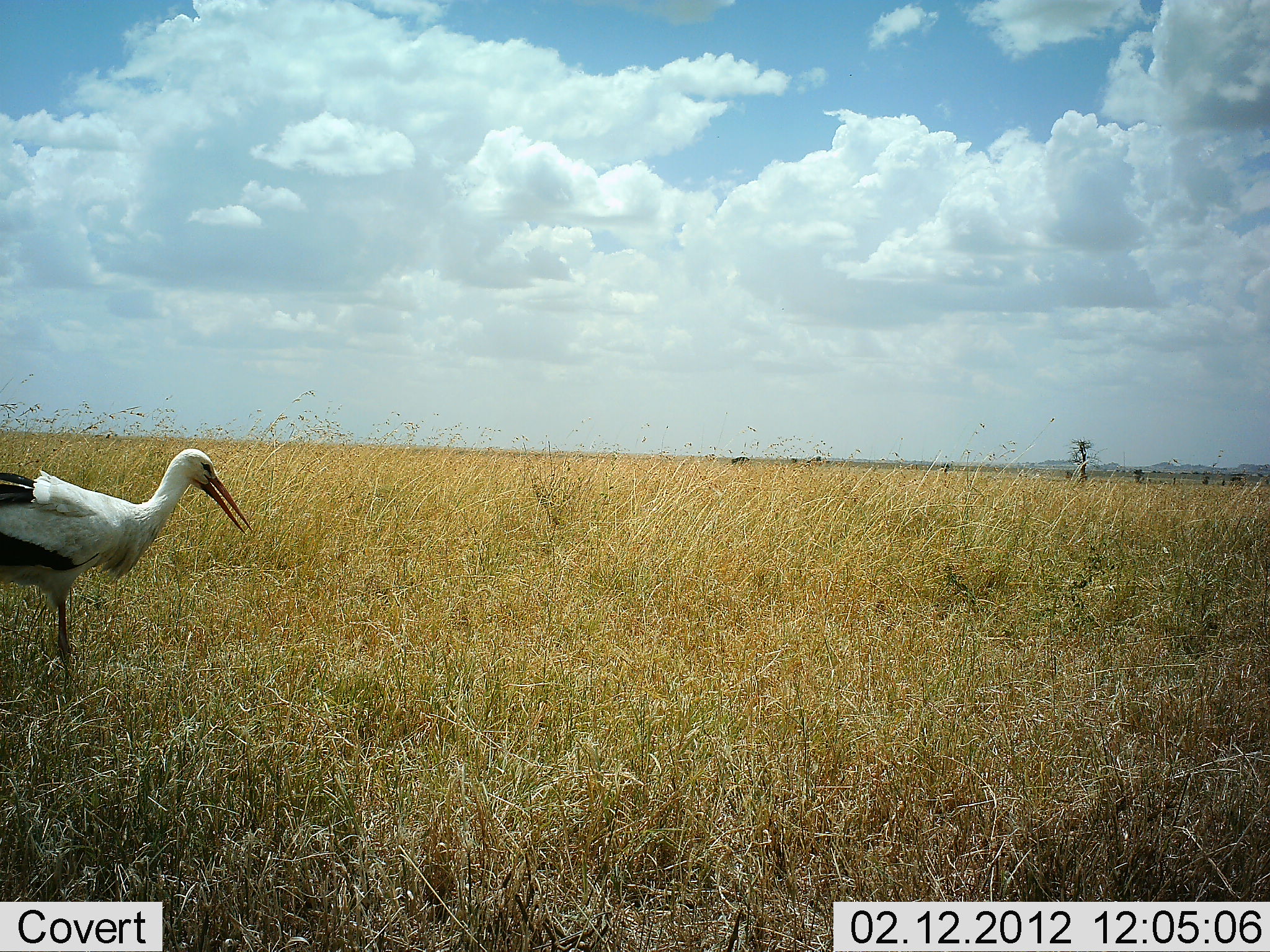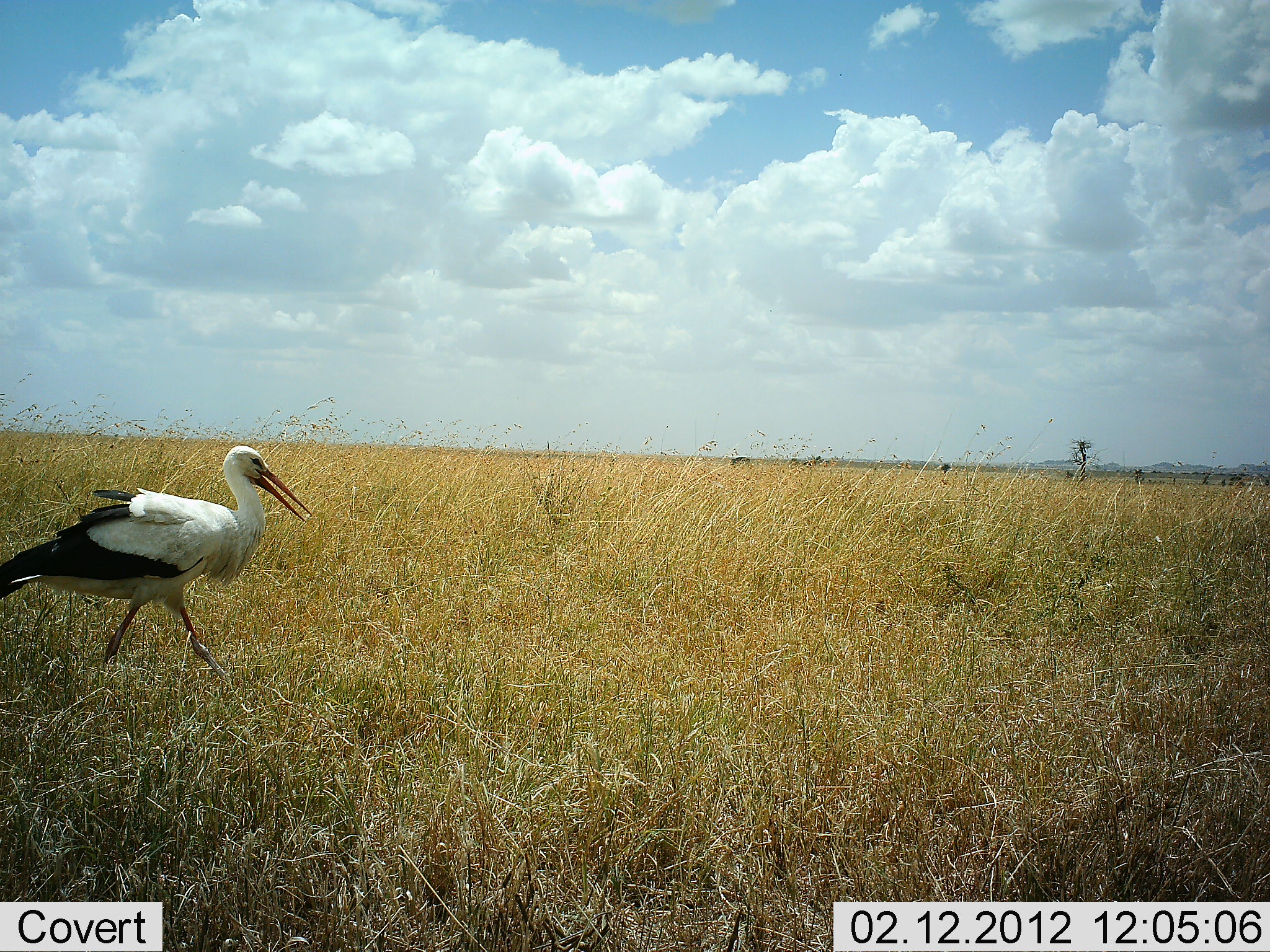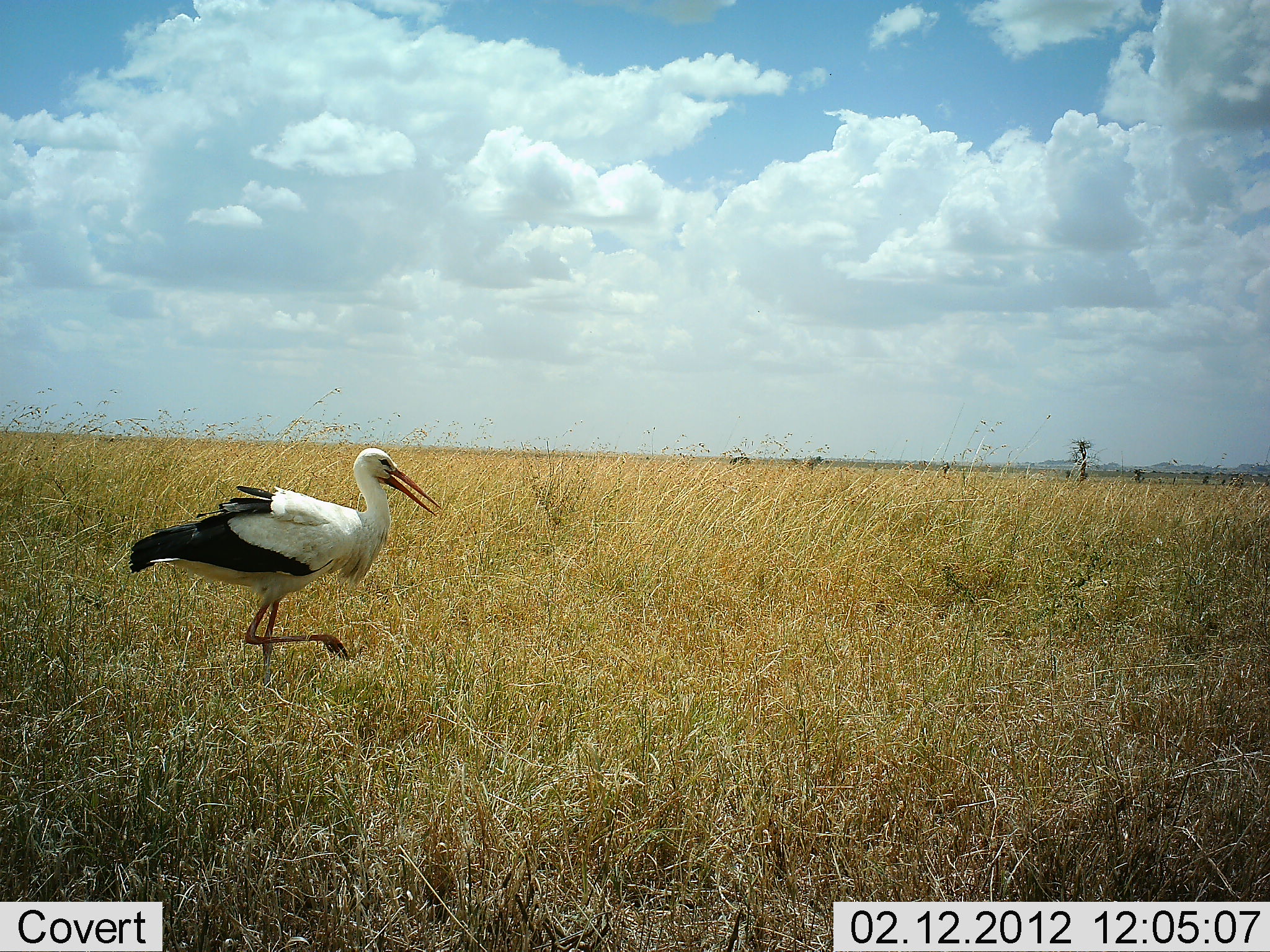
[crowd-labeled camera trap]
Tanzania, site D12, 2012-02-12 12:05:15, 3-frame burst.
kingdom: Animalia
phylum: Chordata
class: Aves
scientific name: Aves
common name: bird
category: otherbird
Otherbird (bird) (Aves), count 1. Behavior (volunteer vote fractions): standing 0%, resting 0%, moving 100%, interacting 0%. Young present (vote fraction): 0%. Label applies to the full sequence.